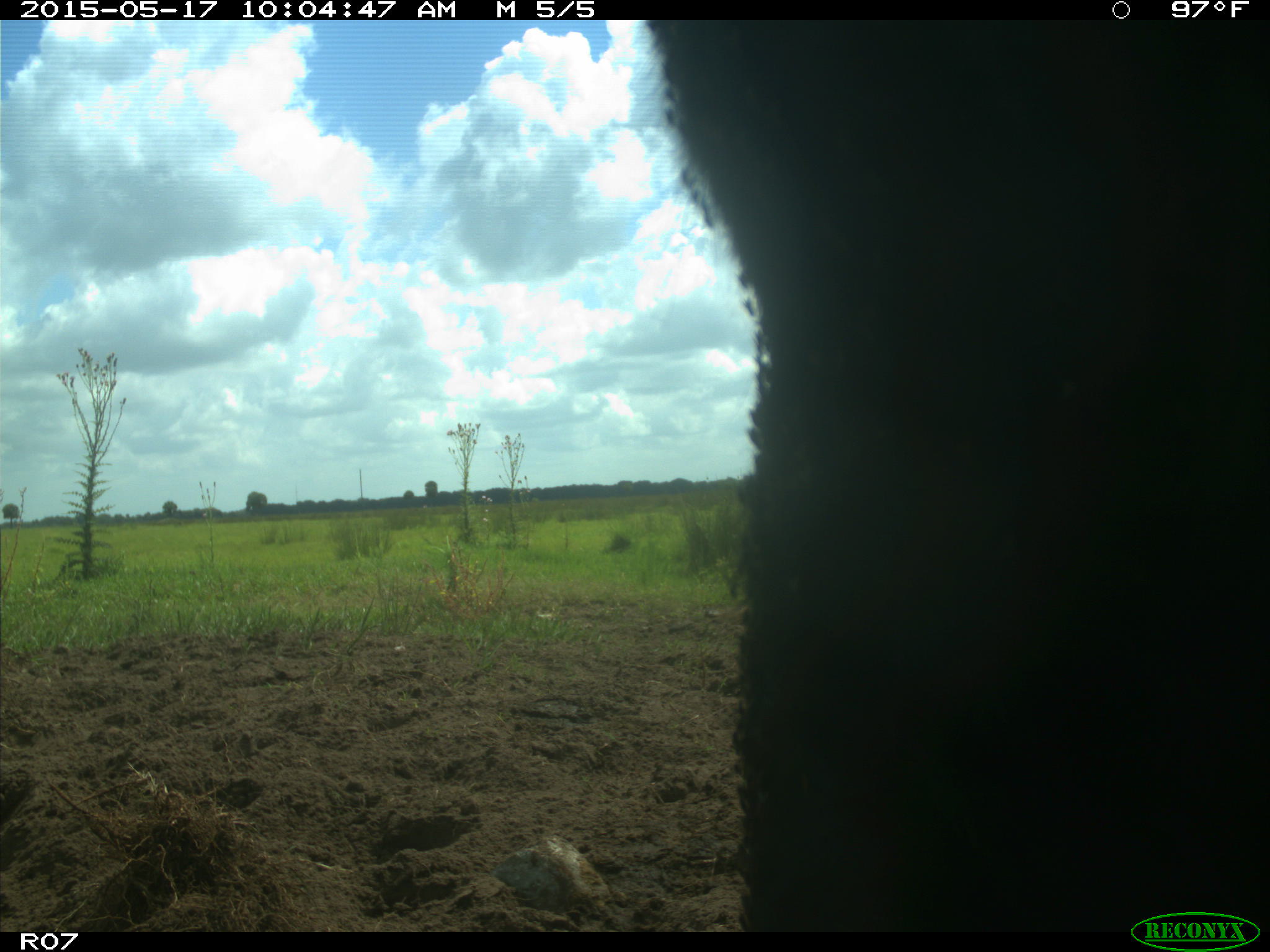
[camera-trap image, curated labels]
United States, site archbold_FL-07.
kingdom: Animalia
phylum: Chordata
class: Mammalia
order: Artiodactyla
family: Bovidae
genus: Bos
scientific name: Bos taurus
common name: domestic cow